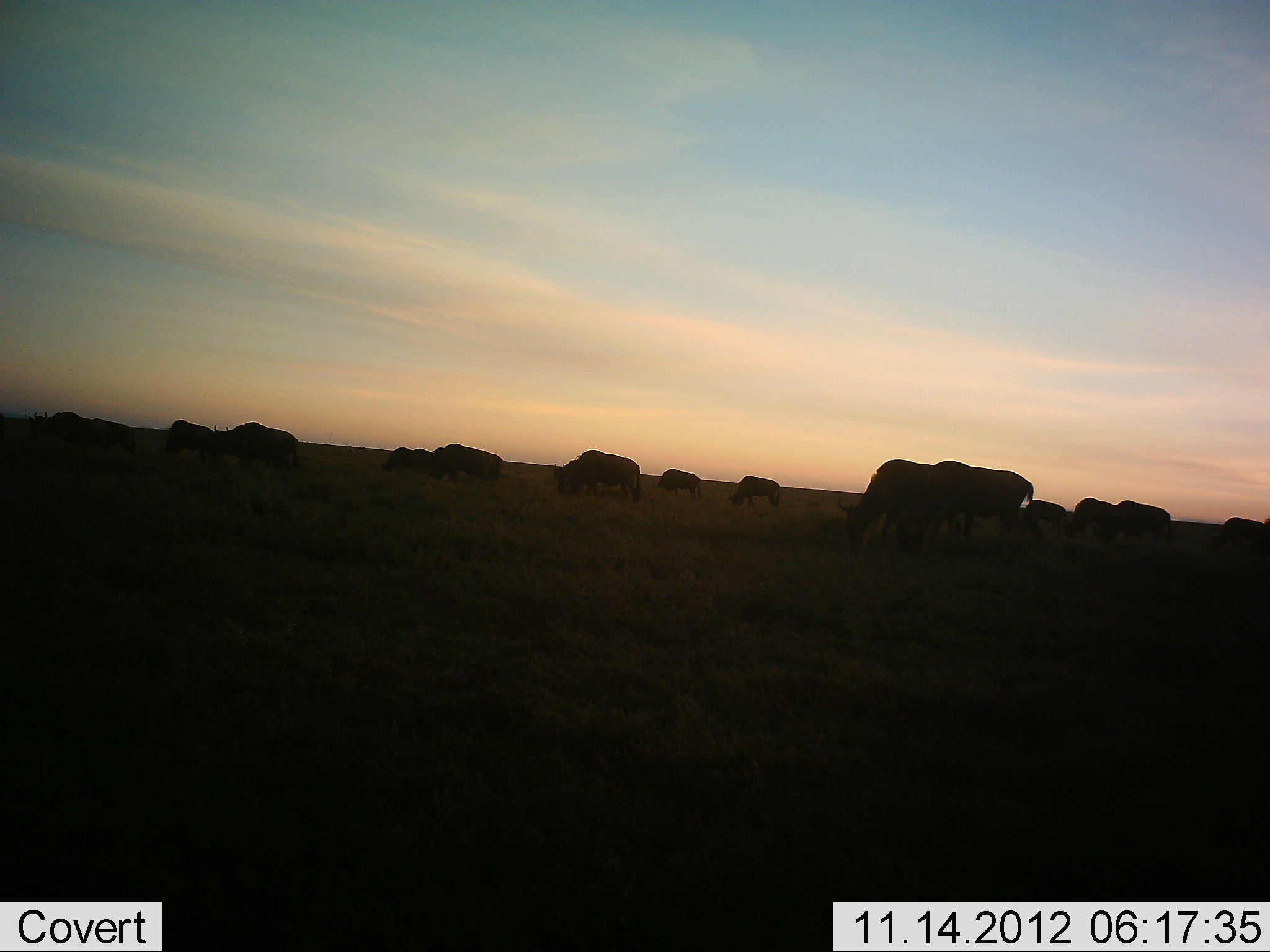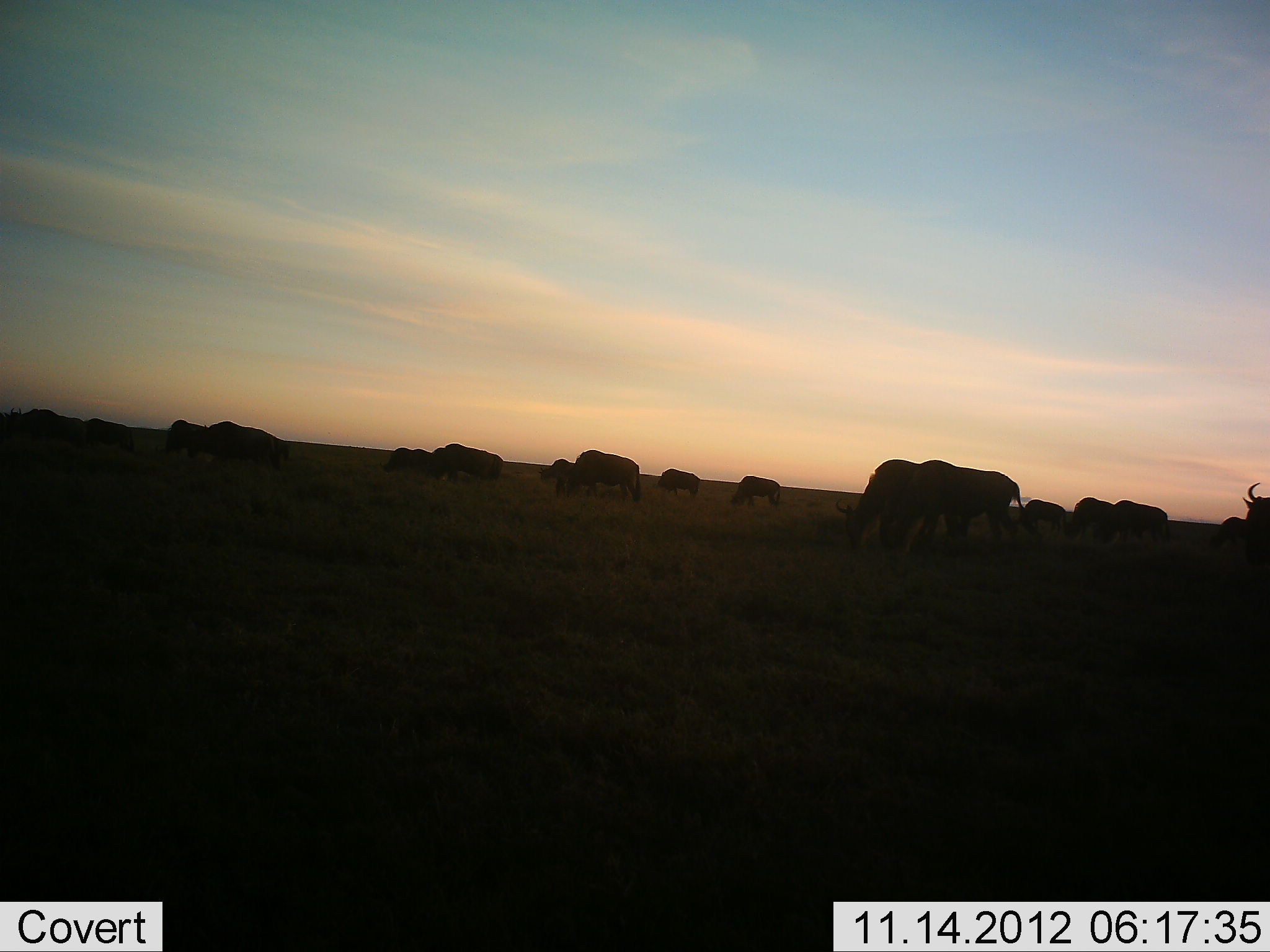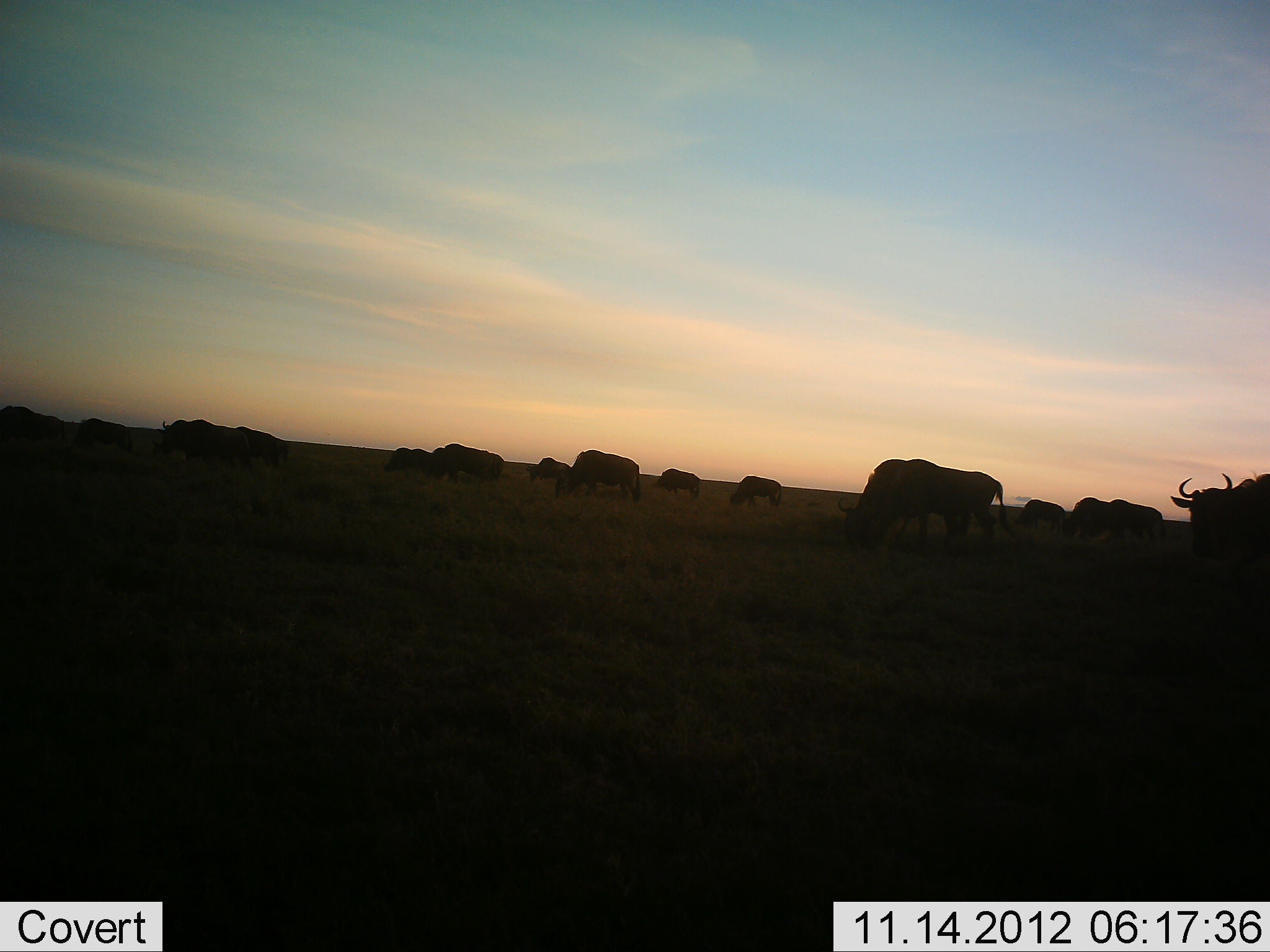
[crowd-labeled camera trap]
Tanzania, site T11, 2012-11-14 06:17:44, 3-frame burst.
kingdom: Animalia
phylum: Chordata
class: Mammalia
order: Artiodactyla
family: Bovidae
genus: Connochaetes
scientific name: Connochaetes taurinus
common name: blue wildebeest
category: wildebeest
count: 11-50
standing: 40%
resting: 0%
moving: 60%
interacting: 0%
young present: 0%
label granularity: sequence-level